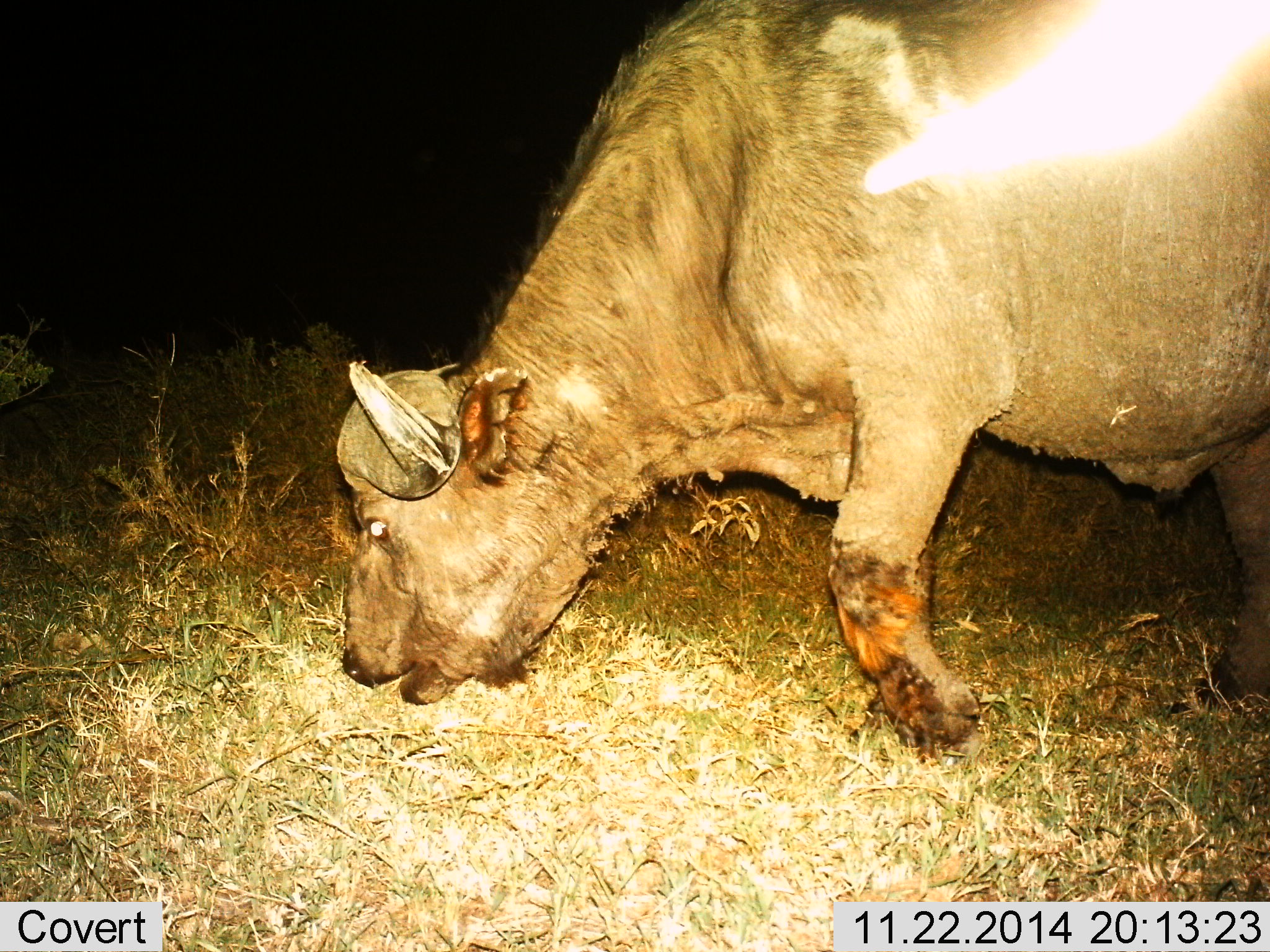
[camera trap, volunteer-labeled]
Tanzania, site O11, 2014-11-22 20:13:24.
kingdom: Animalia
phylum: Chordata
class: Mammalia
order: Artiodactyla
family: Bovidae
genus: Syncerus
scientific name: Syncerus caffer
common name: cape buffalo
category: buffalo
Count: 1.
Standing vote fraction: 10%.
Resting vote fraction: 0%.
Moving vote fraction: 10%.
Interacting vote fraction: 0%.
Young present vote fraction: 0%.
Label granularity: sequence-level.